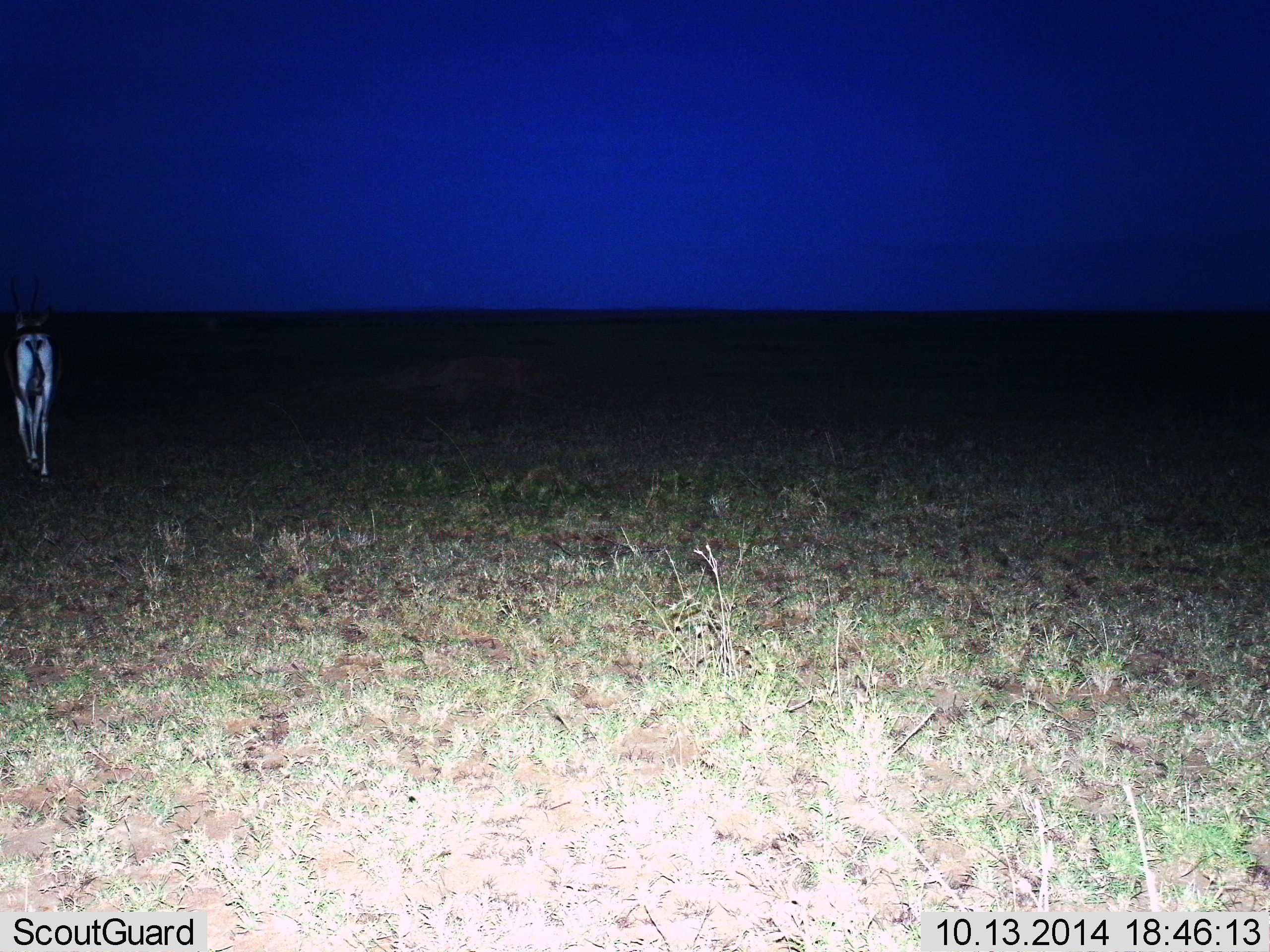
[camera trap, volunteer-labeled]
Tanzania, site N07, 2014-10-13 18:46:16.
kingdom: Animalia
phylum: Chordata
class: Mammalia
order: Artiodactyla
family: Bovidae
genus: Nanger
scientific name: Nanger granti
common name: grant's gazelle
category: gazellegrants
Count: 1.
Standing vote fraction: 20%.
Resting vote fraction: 0%.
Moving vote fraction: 80%.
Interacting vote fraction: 0%.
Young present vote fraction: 0%.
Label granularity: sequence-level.